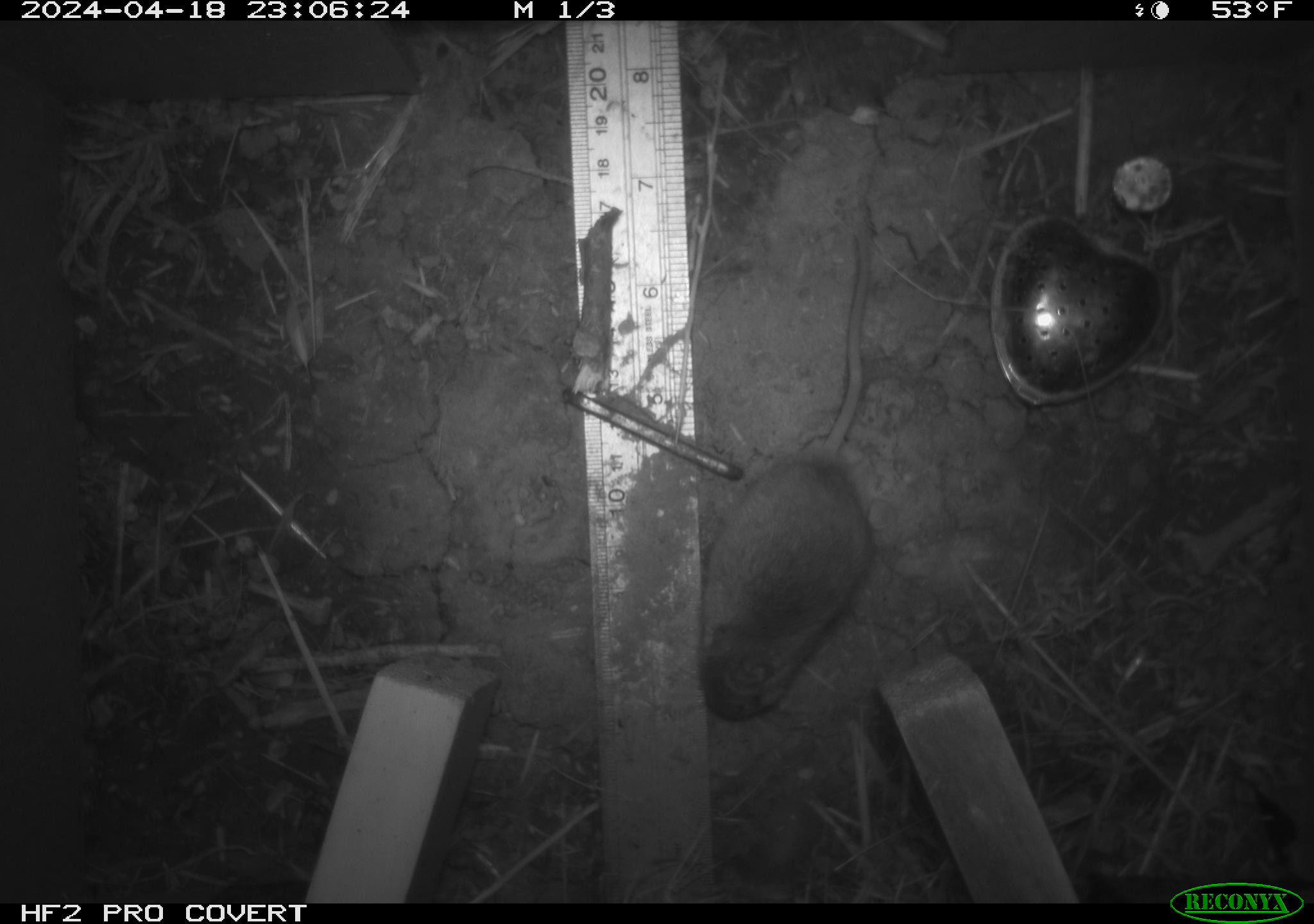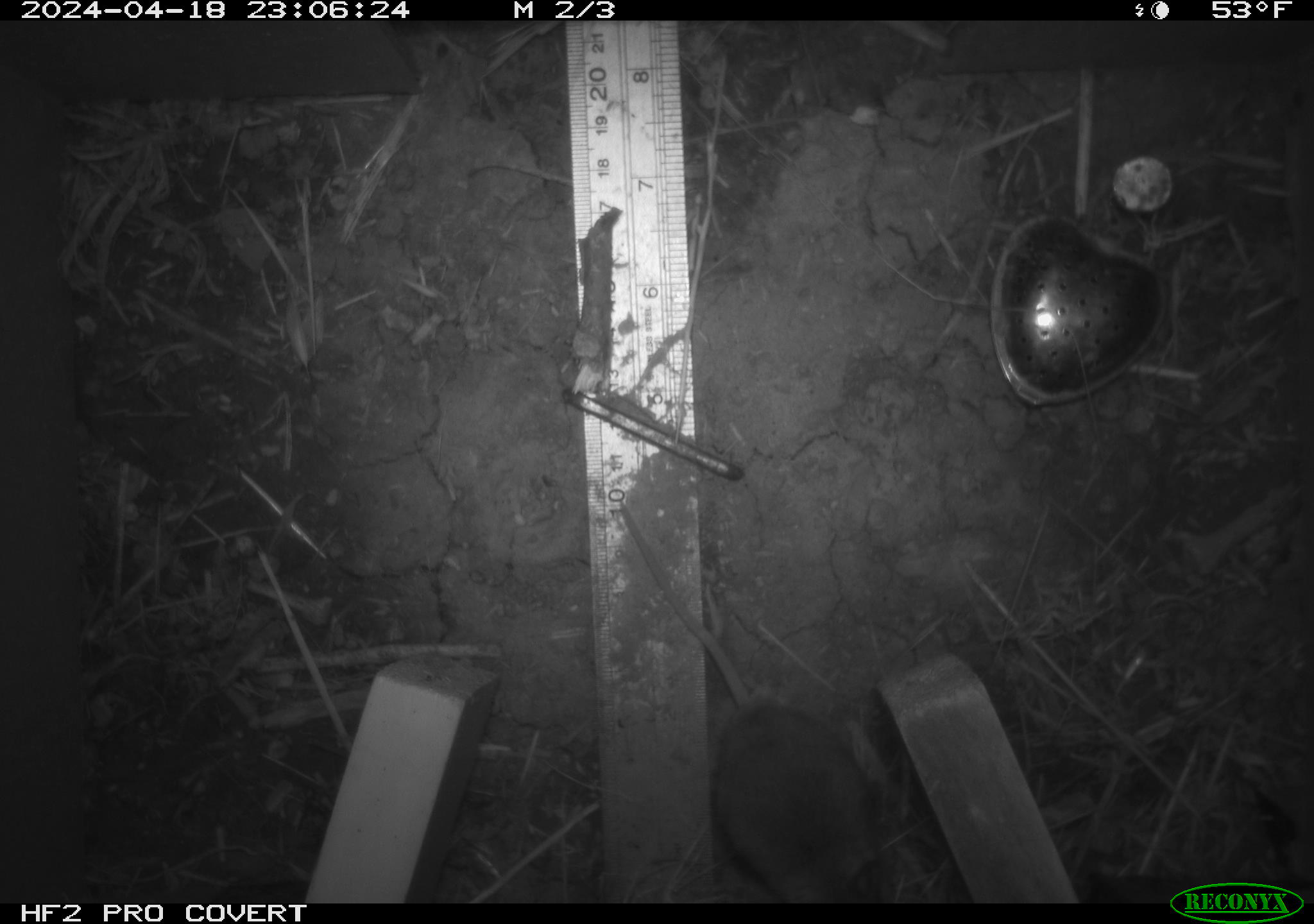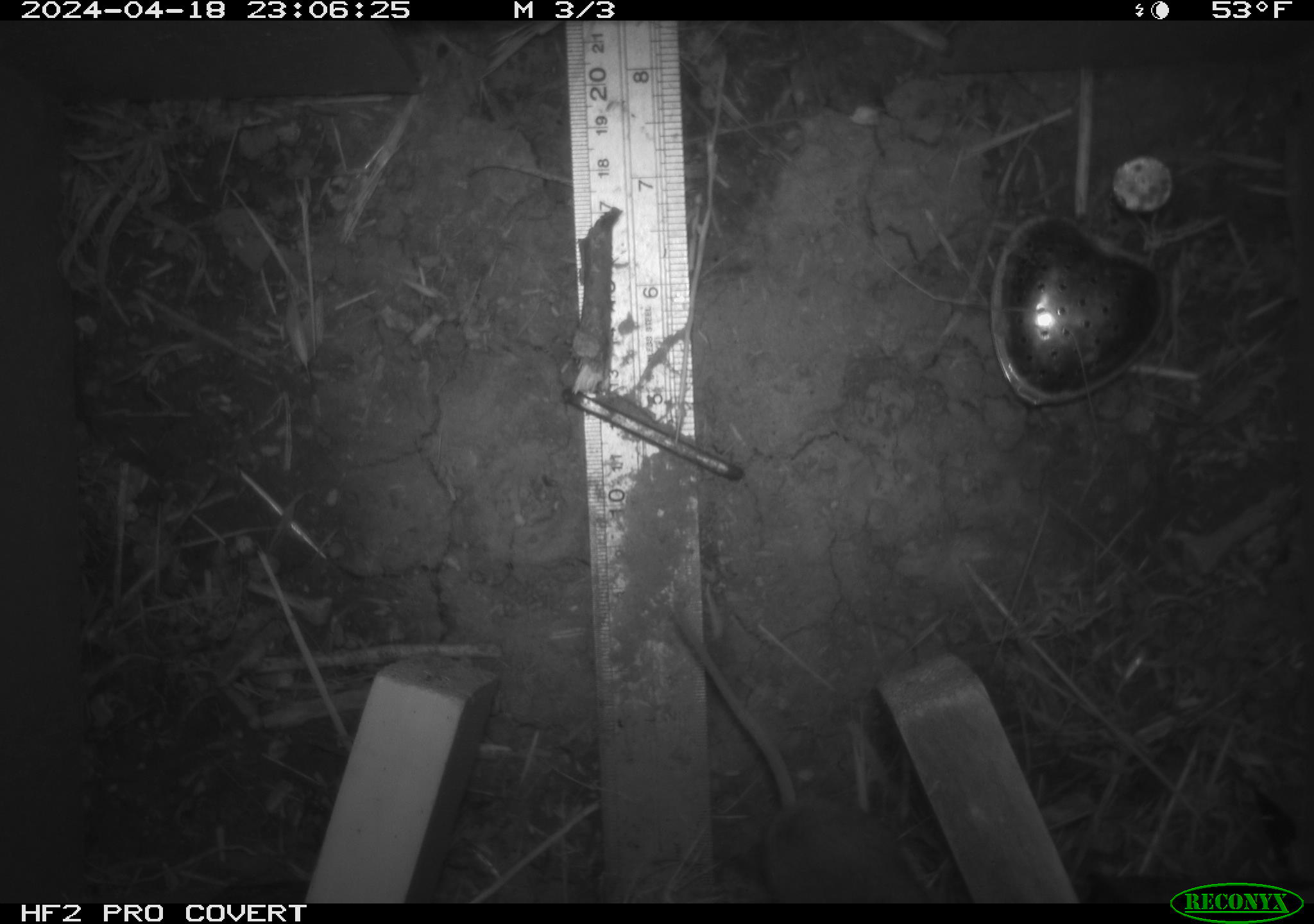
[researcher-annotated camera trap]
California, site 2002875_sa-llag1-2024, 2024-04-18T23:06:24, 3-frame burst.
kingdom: Animalia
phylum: Chordata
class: Mammalia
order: Rodentia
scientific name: Rodentia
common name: mouse species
Mouse species (Rodentia).